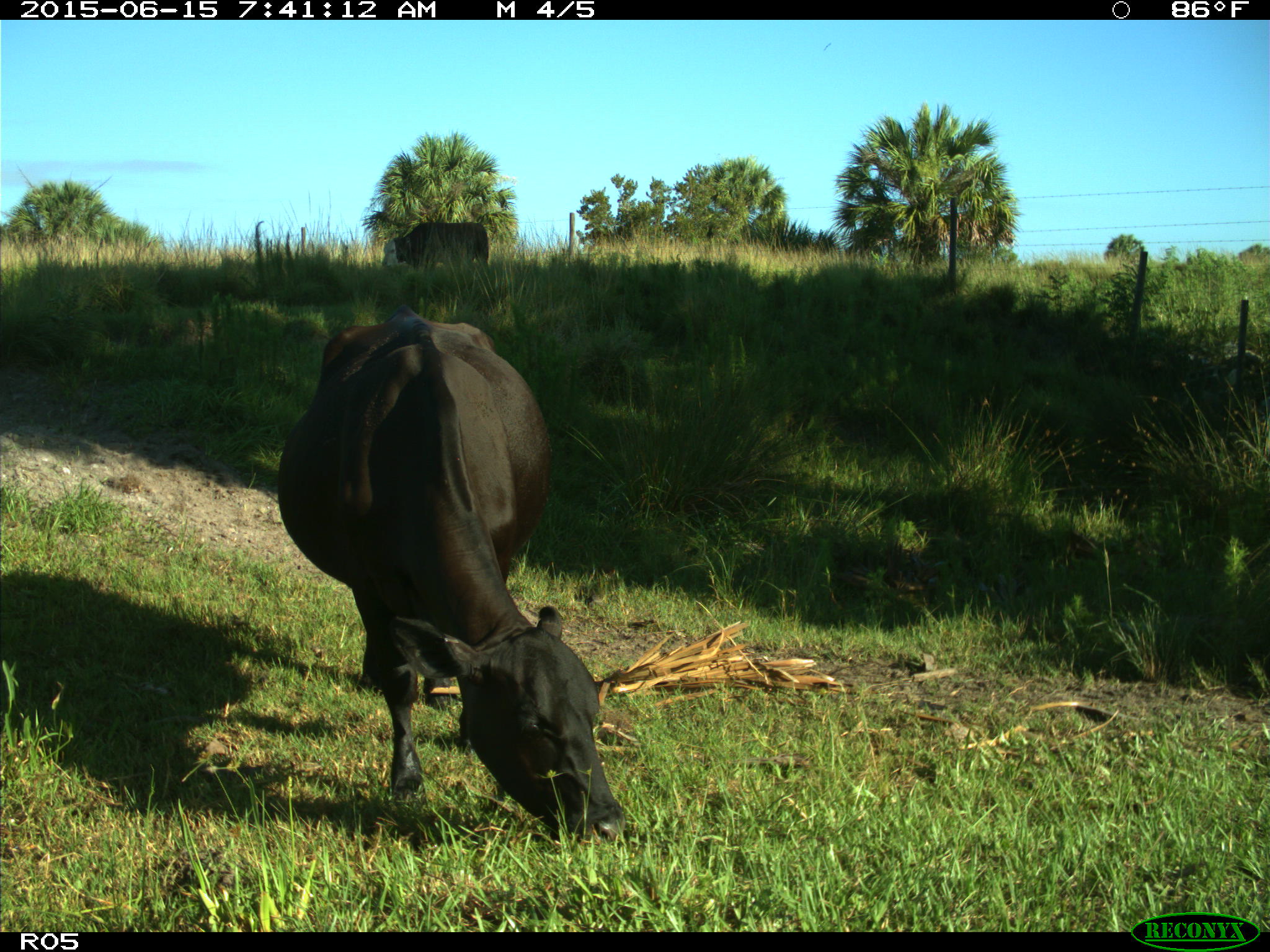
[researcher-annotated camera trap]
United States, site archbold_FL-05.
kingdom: Animalia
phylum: Chordata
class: Mammalia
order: Artiodactyla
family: Bovidae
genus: Bos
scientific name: Bos taurus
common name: domestic cow